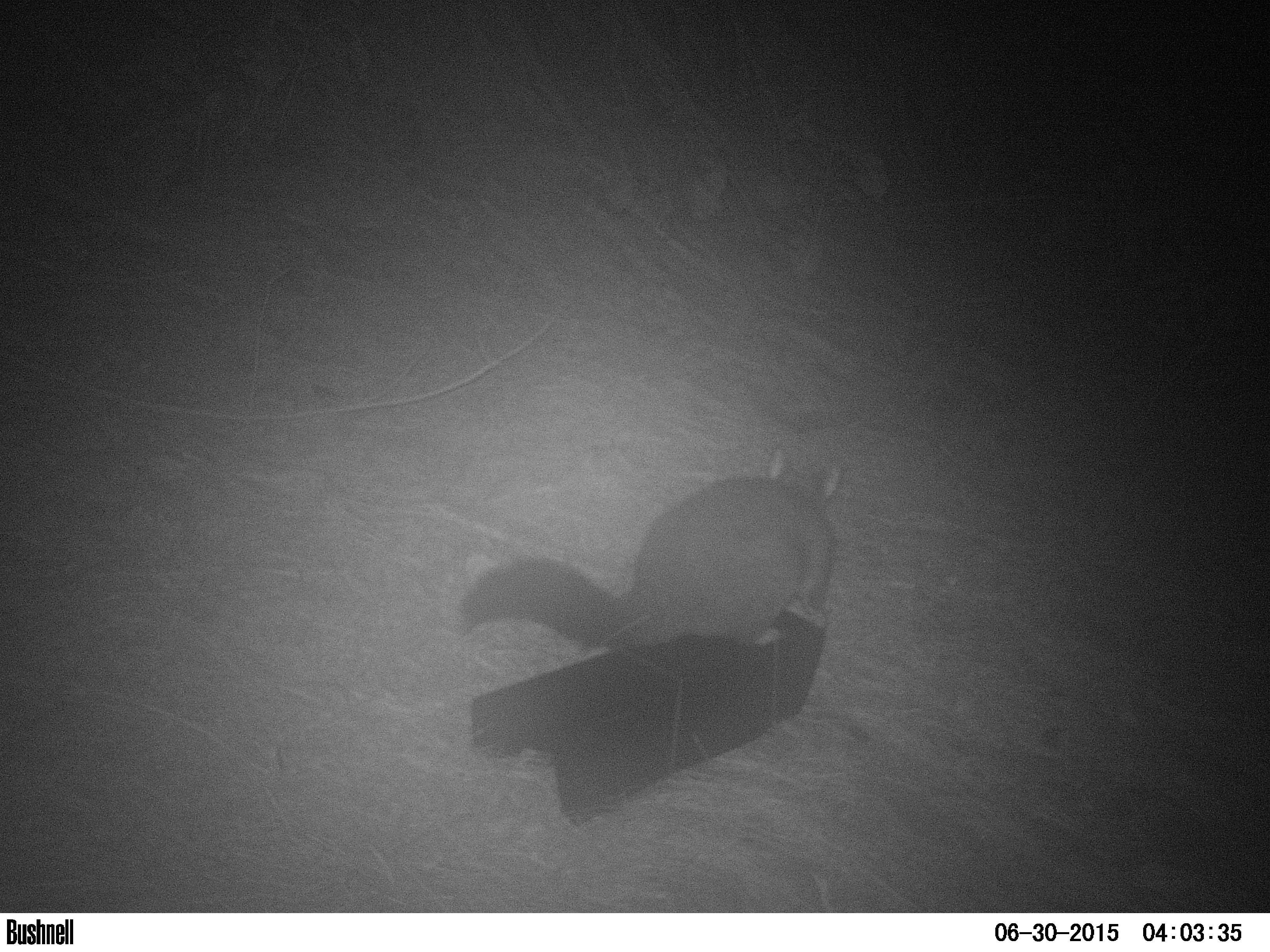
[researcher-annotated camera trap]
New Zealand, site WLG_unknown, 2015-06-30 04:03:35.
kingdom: Animalia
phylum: Chordata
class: Mammalia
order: Diprotodontia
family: Phalangeridae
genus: Trichosurus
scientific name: Trichosurus vulpecula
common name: common brushtail possum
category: possum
Possum (common brushtail possum) (Trichosurus vulpecula).